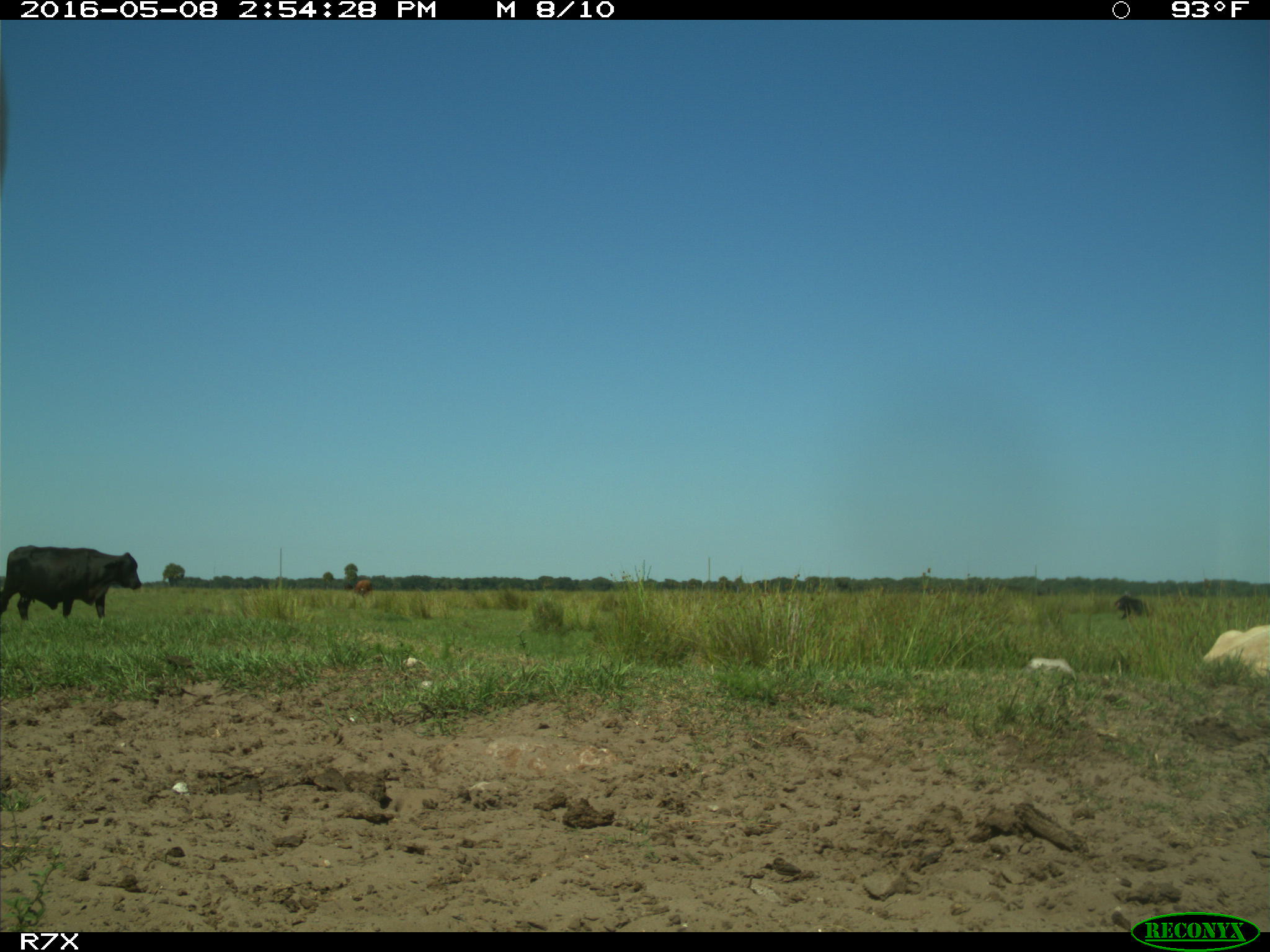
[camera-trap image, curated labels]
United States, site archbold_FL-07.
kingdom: Animalia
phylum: Chordata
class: Mammalia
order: Artiodactyla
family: Bovidae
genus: Bos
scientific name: Bos taurus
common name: domestic cow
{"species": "Bos taurus (domestic cow)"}